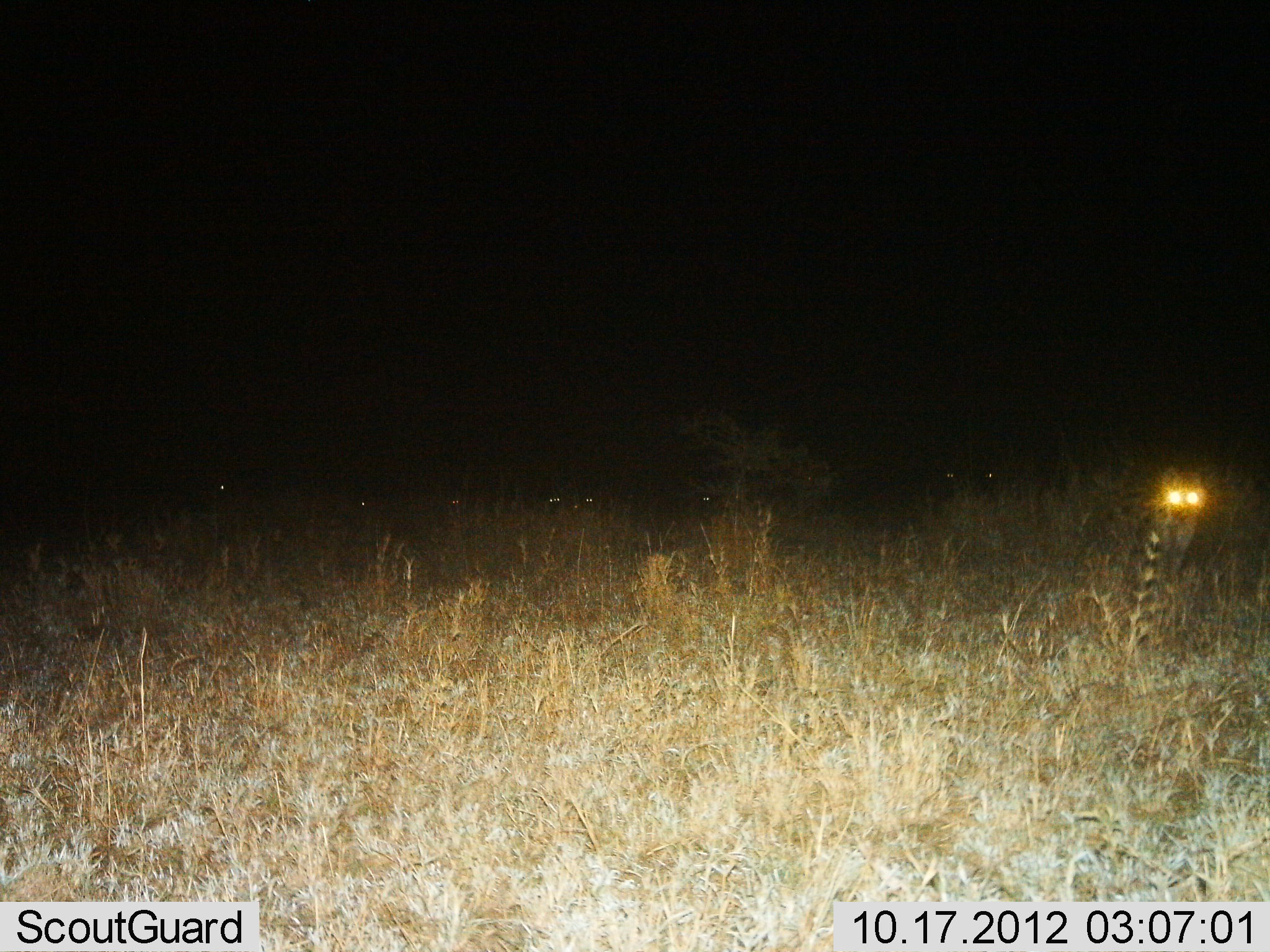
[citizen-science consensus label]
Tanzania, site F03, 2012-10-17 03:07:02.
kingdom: Animalia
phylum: Chordata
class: Mammalia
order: Carnivora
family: Felidae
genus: Leptailurus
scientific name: Leptailurus serval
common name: serval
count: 1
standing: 50%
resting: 50%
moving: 0%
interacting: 0%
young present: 0%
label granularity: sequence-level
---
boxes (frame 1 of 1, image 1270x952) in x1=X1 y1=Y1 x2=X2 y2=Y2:
animal: x1=1126 y1=461 x2=1208 y2=588